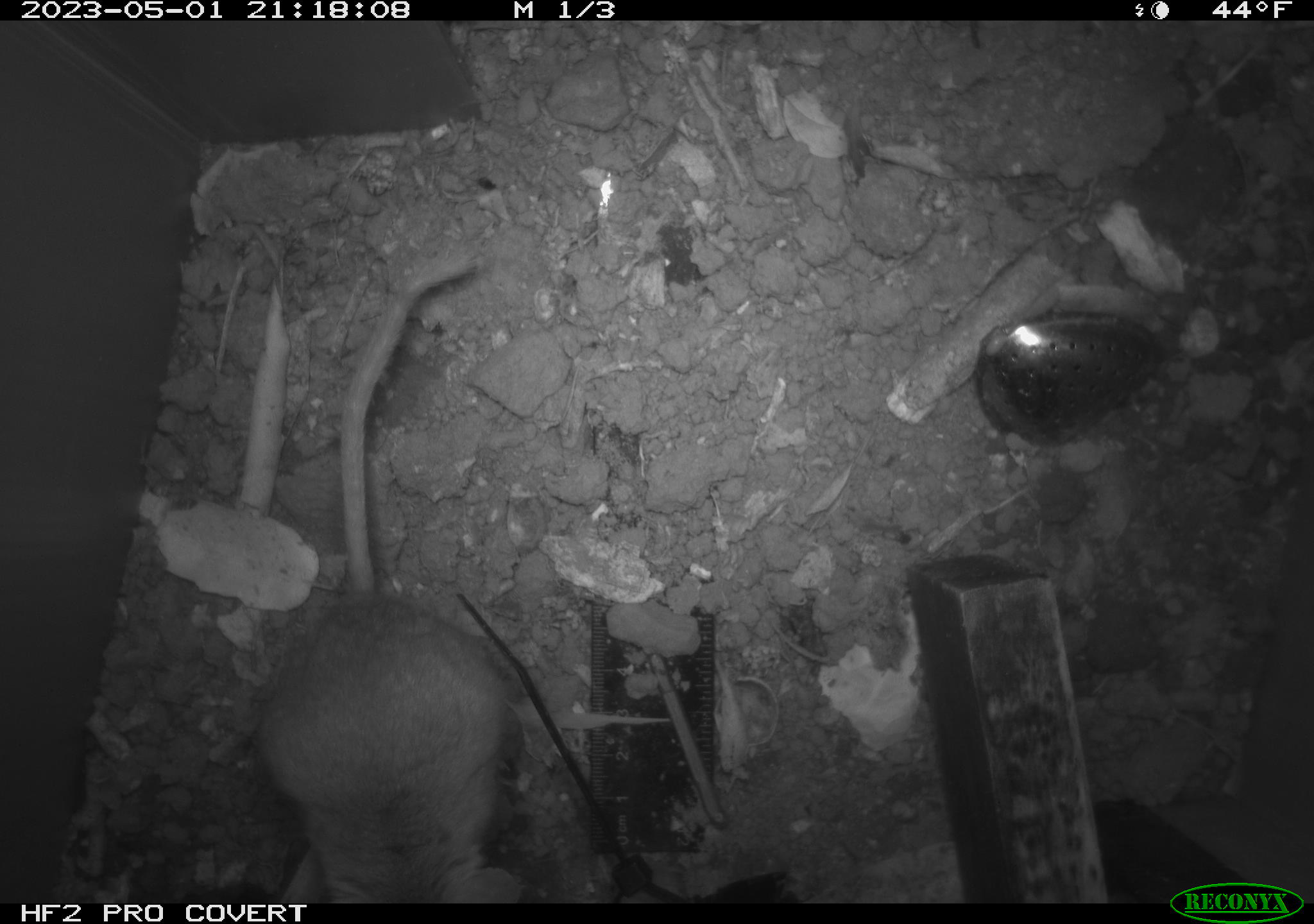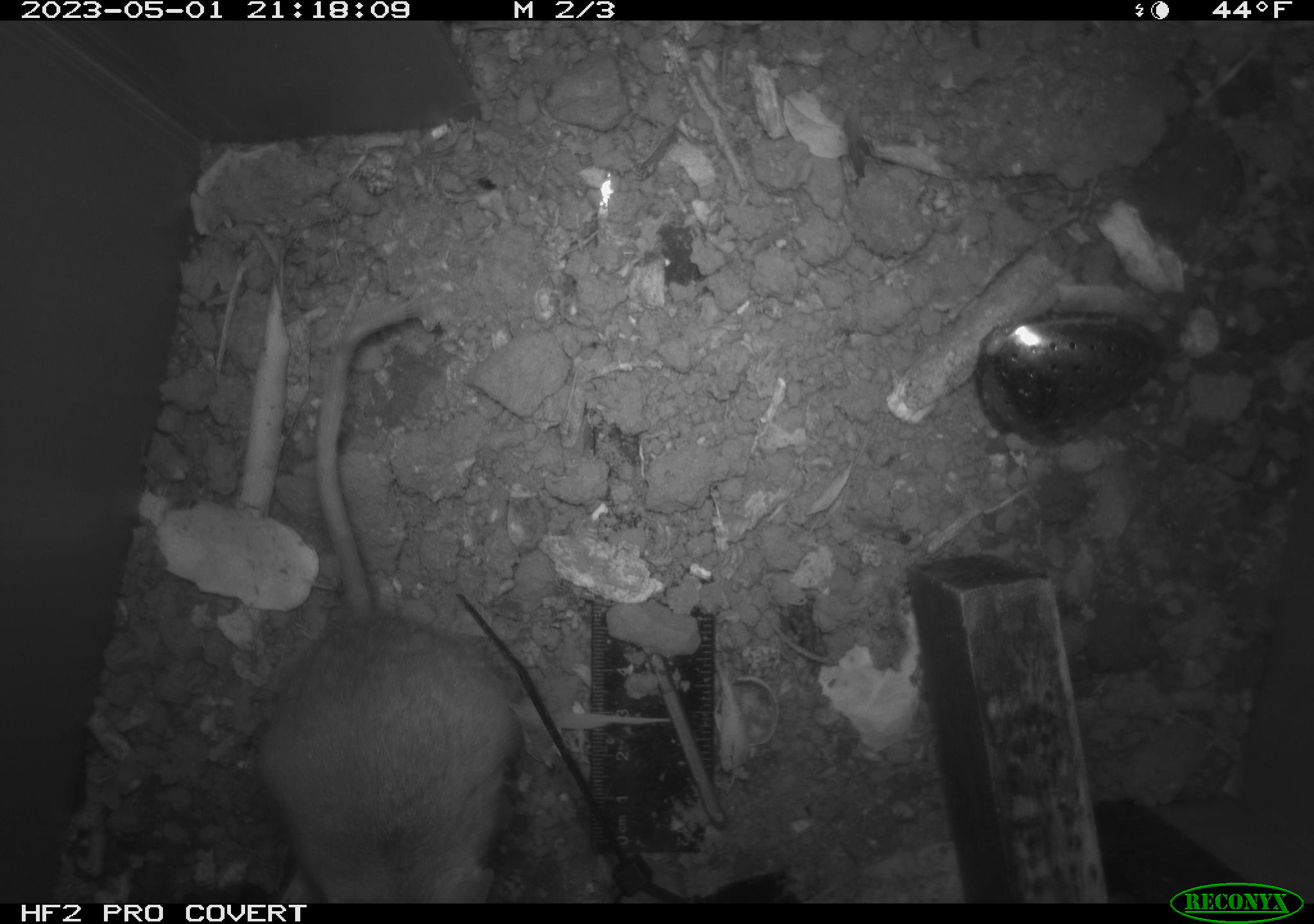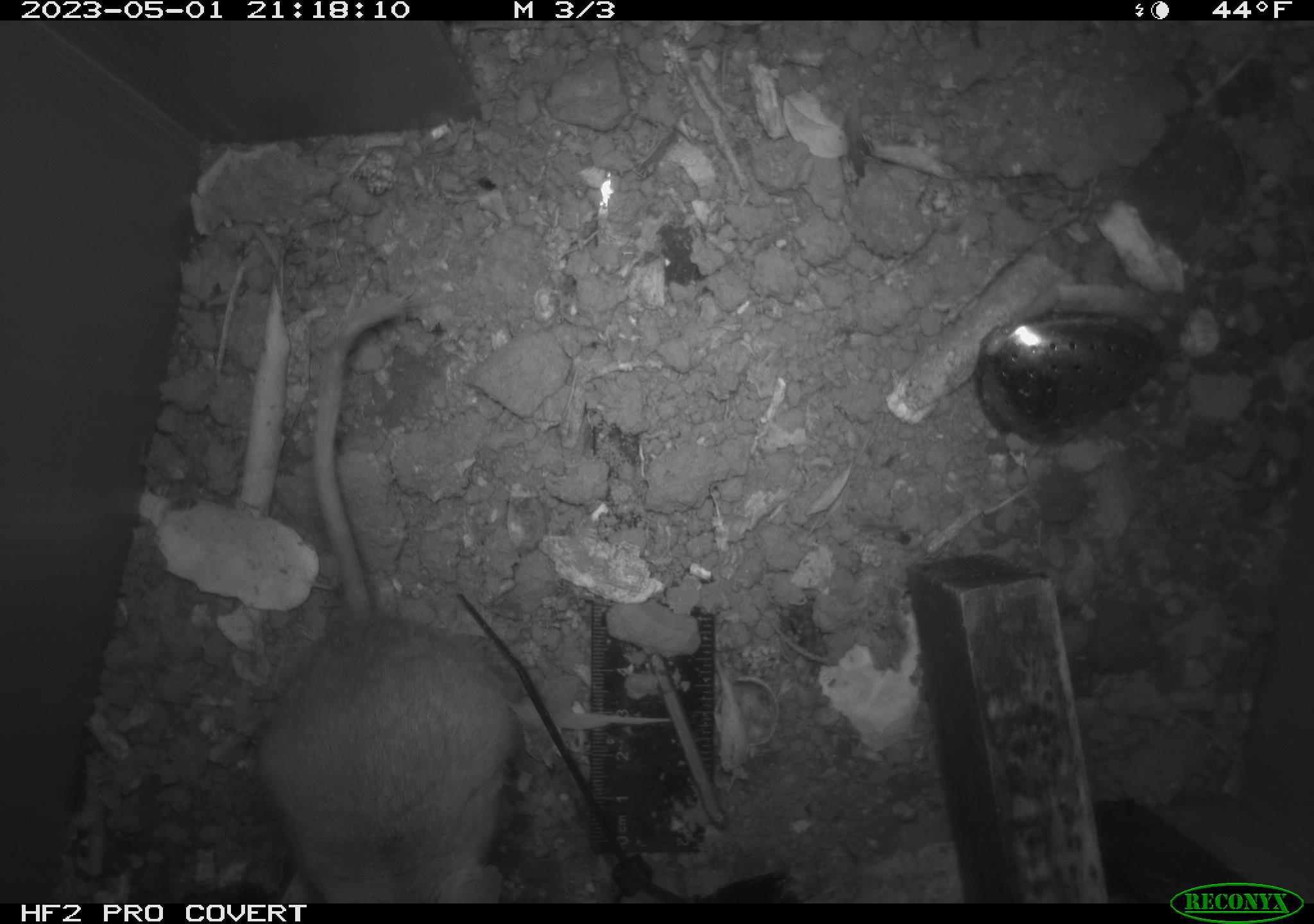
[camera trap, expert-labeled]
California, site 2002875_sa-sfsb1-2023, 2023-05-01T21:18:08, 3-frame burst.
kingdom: Animalia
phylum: Chordata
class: Mammalia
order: Rodentia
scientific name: Rodentia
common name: mouse species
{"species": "mouse species (Rodentia)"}